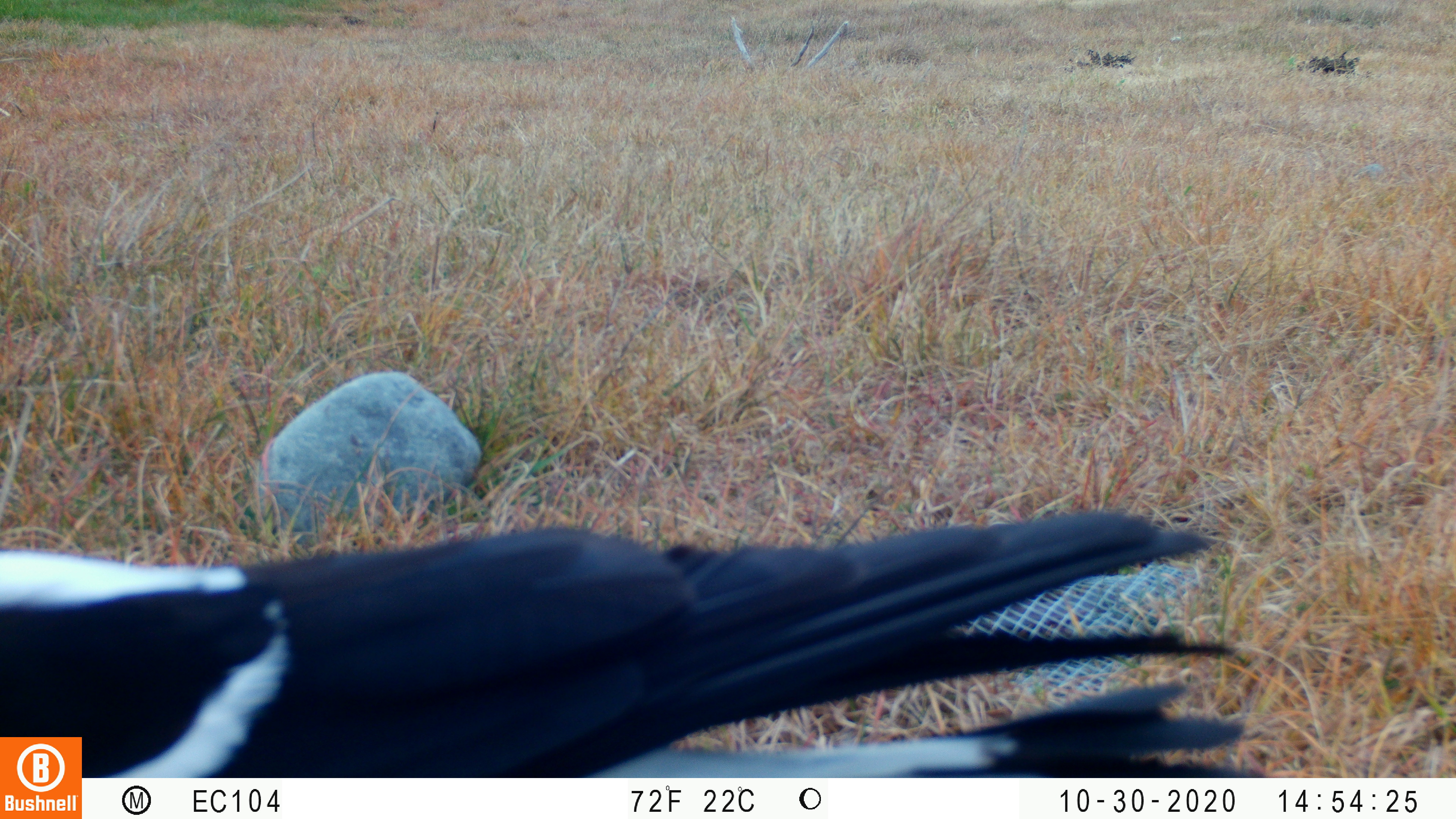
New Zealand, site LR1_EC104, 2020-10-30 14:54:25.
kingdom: Animalia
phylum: Chordata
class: Aves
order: Passeriformes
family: Artamidae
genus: Gymnorhina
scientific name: Gymnorhina tibicen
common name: australian magpie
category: magpie